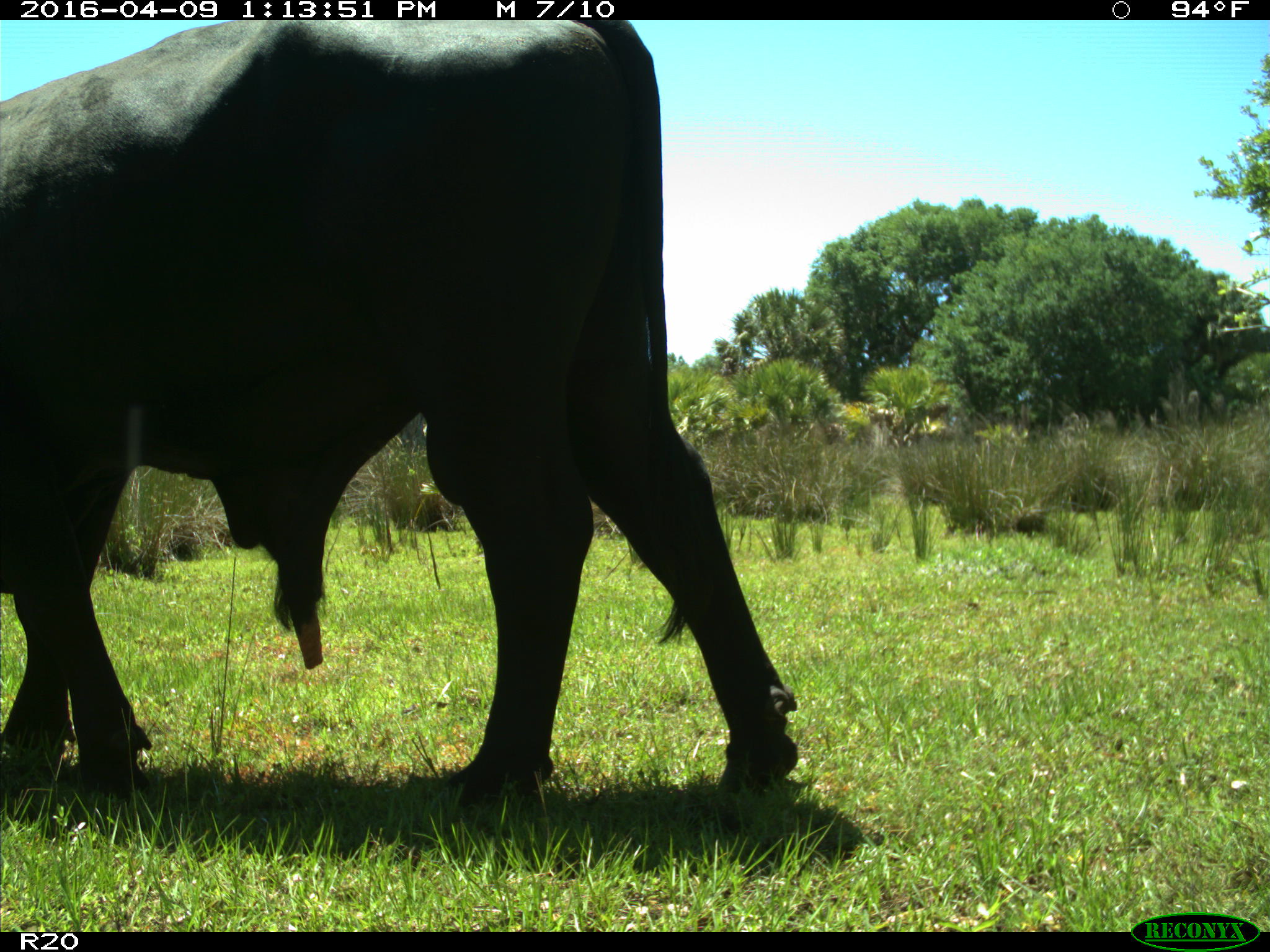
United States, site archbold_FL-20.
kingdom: Animalia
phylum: Chordata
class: Mammalia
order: Artiodactyla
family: Bovidae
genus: Bos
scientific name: Bos taurus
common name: domestic cow